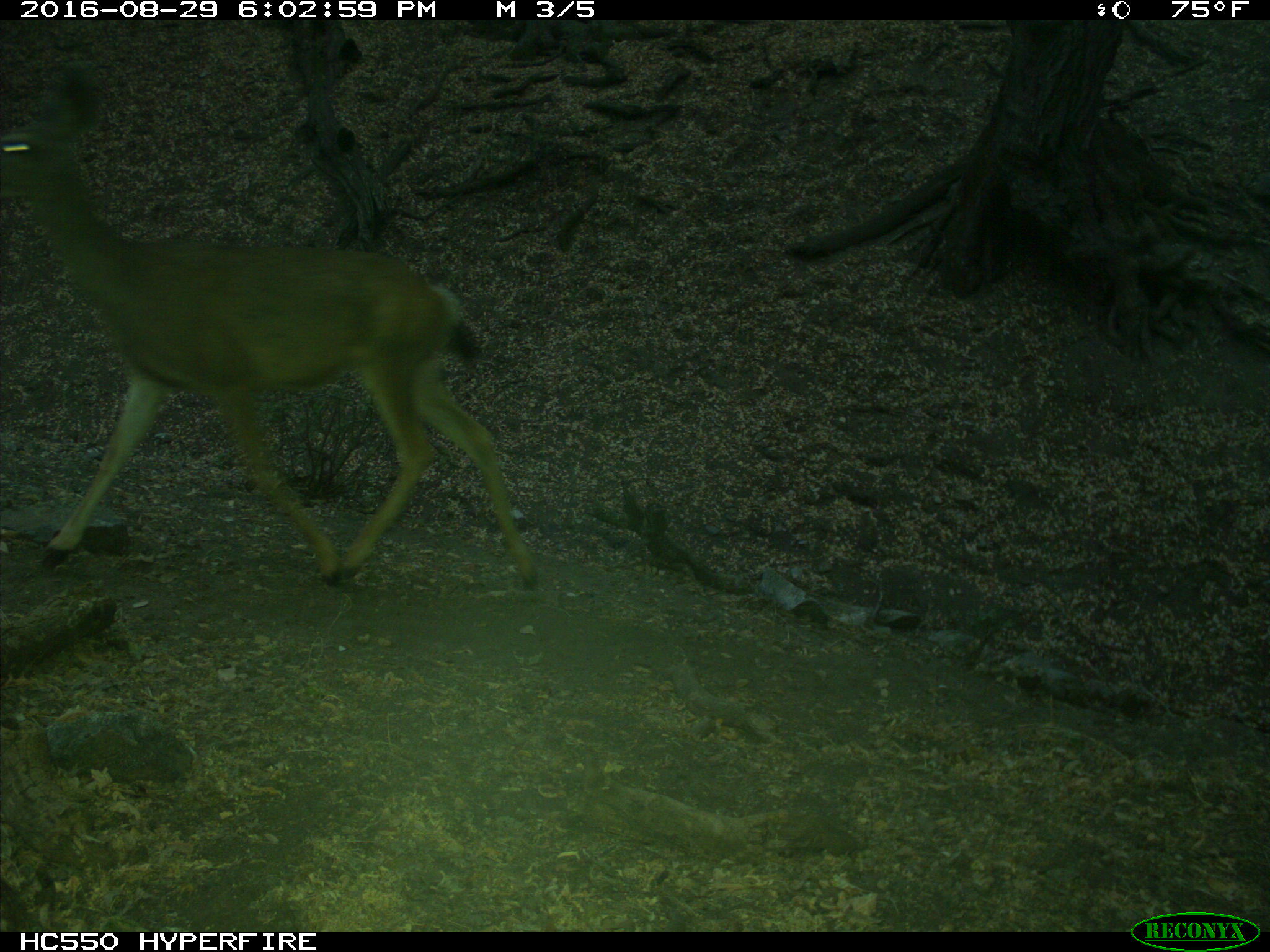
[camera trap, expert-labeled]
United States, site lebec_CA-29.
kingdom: Animalia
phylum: Chordata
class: Mammalia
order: Artiodactyla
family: Cervidae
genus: Odocoileus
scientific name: Odocoileus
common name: deer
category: unidentified deer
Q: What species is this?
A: Unidentified deer (deer) (Odocoileus).